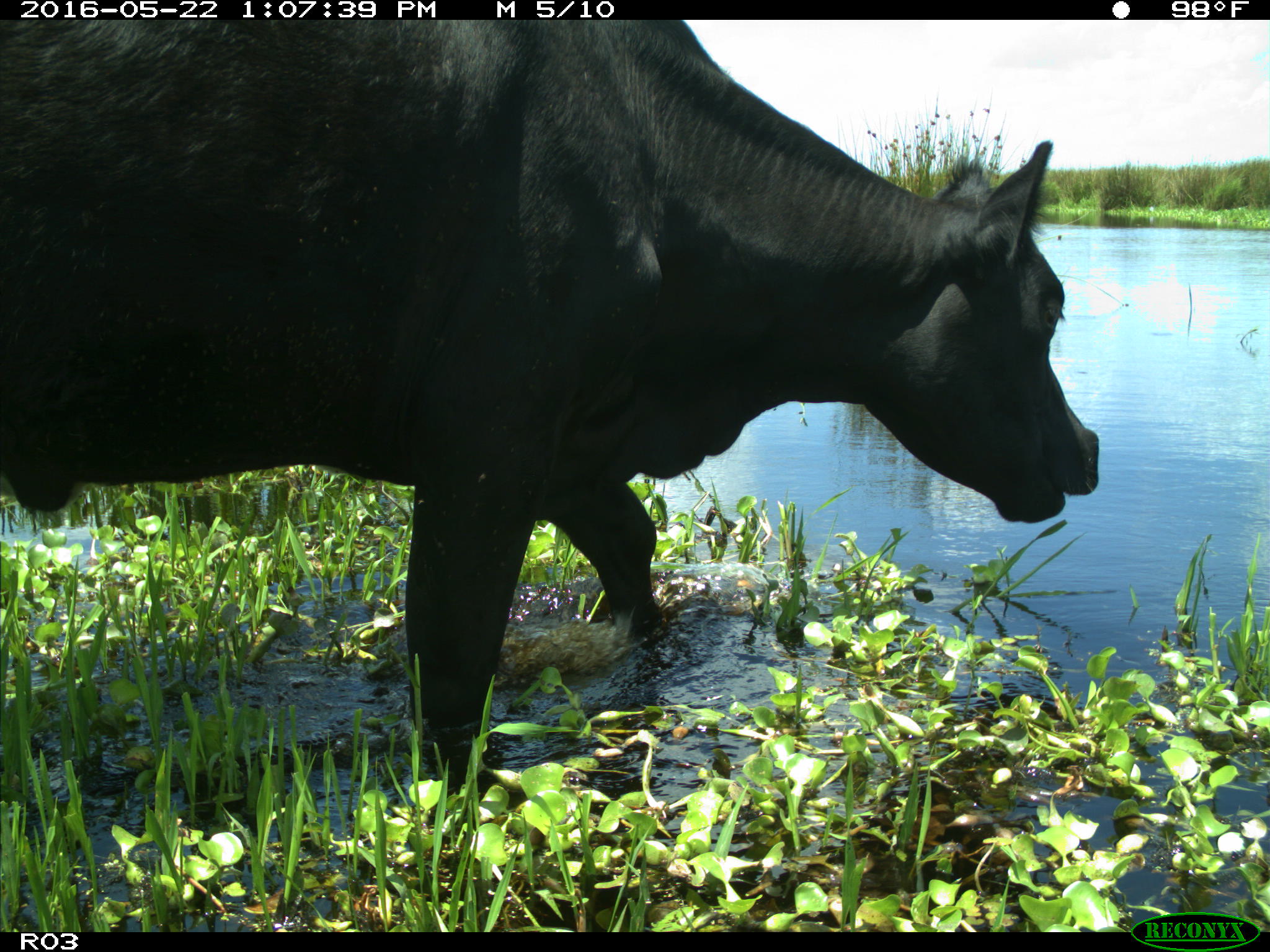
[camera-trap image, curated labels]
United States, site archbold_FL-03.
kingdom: Animalia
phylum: Chordata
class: Mammalia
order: Artiodactyla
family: Bovidae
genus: Bos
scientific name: Bos taurus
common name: domestic cow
Bos taurus (domestic cow).